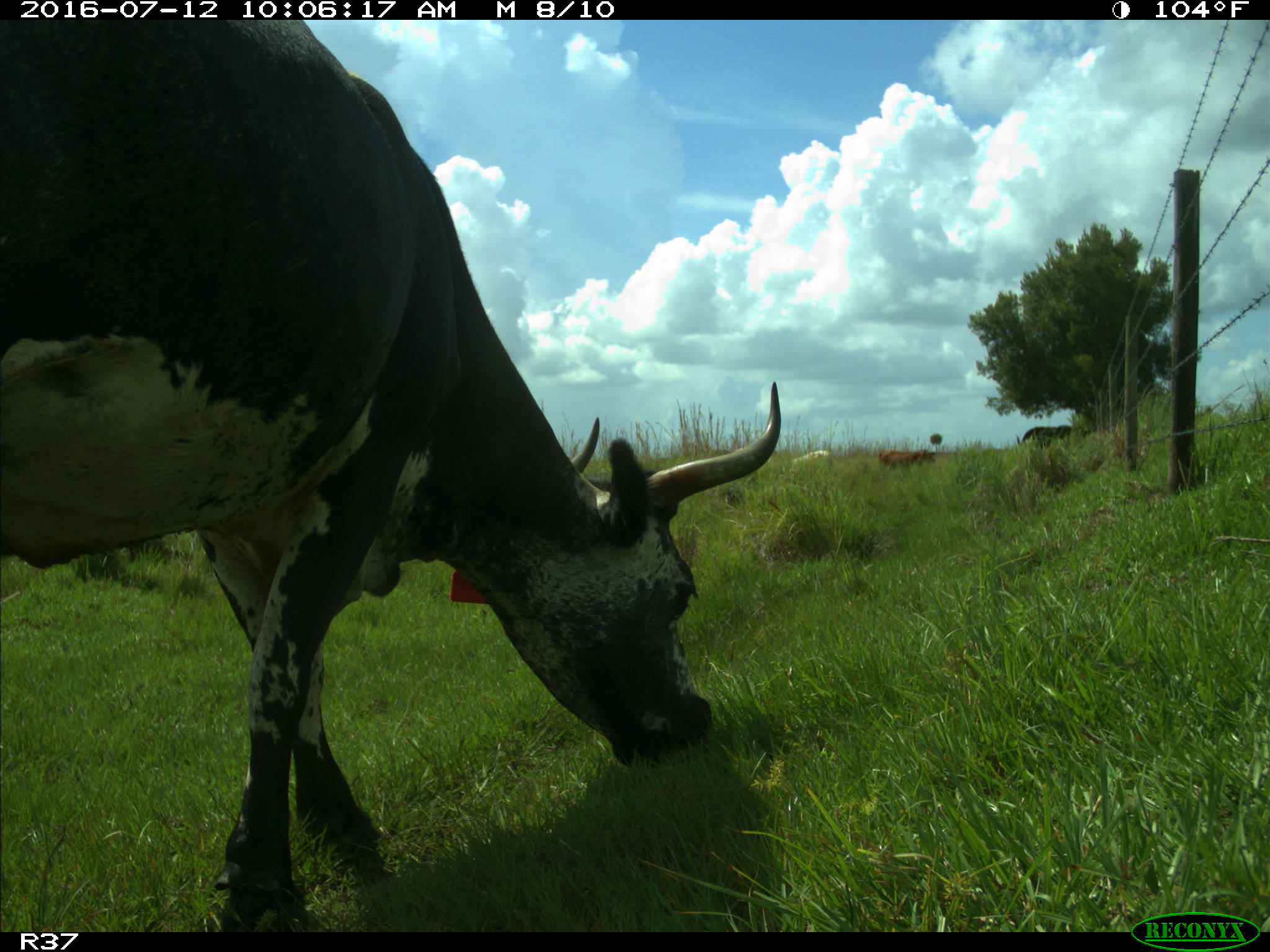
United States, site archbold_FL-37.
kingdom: Animalia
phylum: Chordata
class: Mammalia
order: Artiodactyla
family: Bovidae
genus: Bos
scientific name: Bos taurus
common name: domestic cow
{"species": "Bos taurus (domestic cow)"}